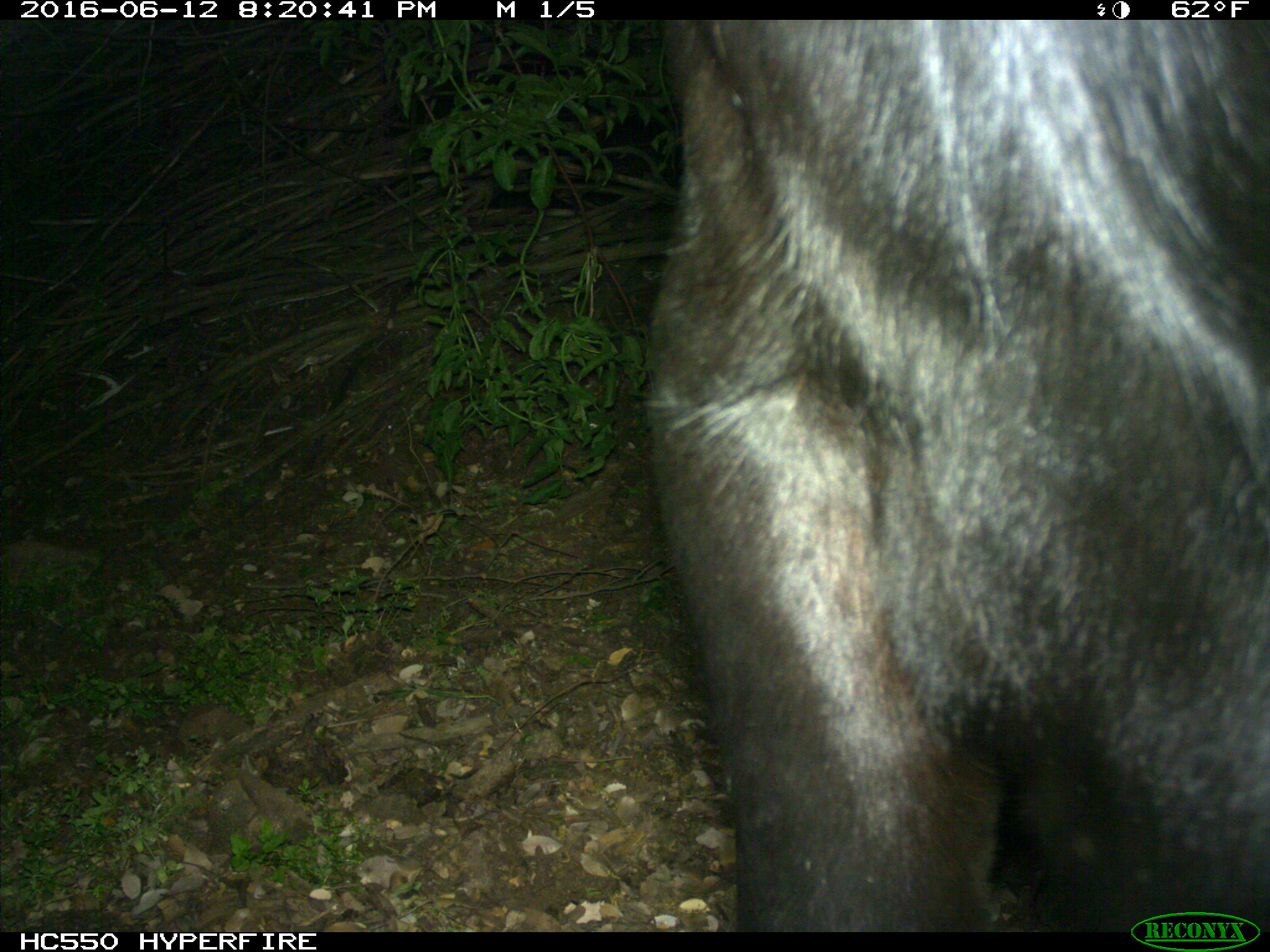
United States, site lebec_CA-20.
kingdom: Animalia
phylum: Chordata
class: Mammalia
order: Artiodactyla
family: Bovidae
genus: Bos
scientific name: Bos taurus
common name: domestic cow